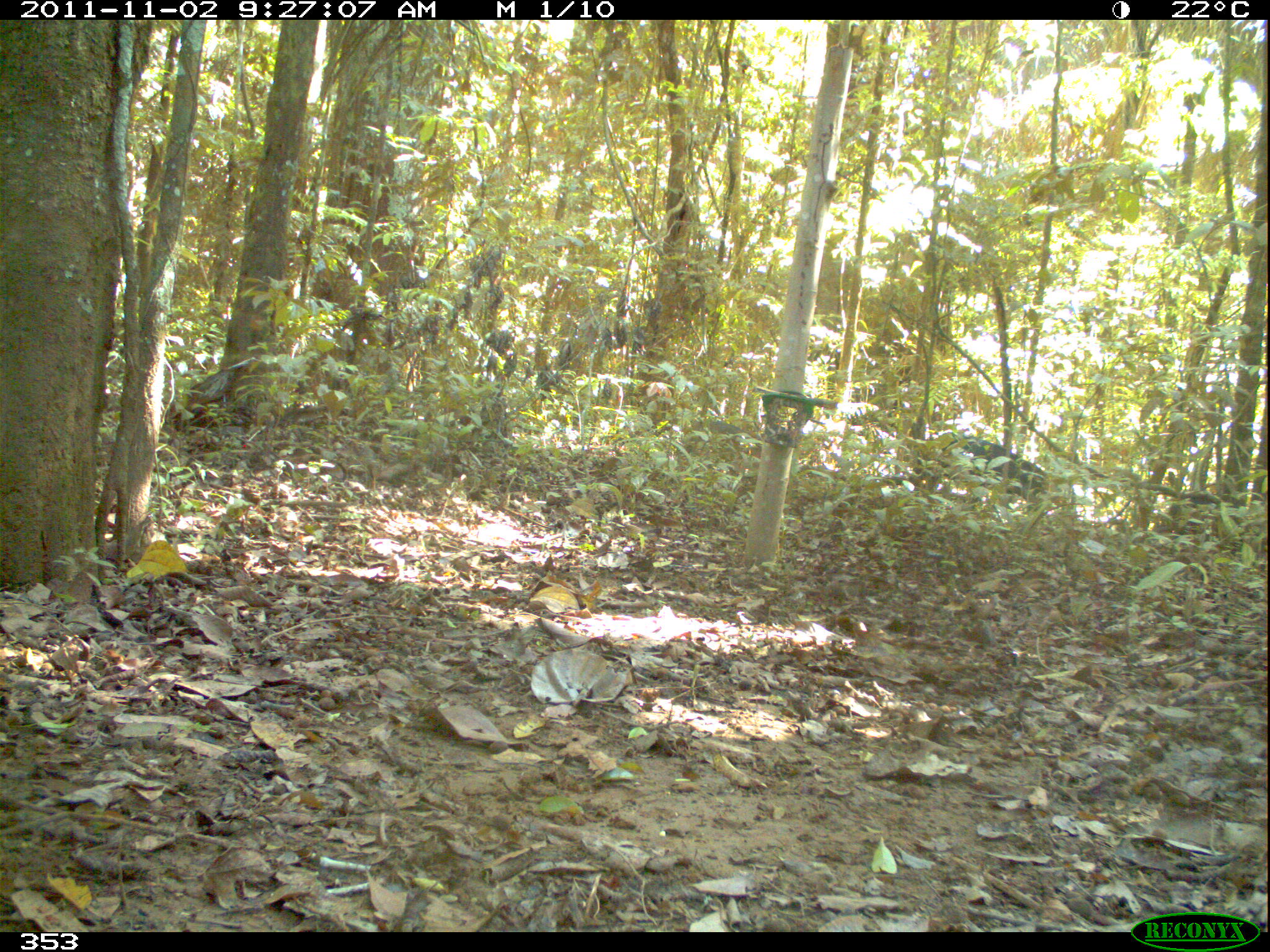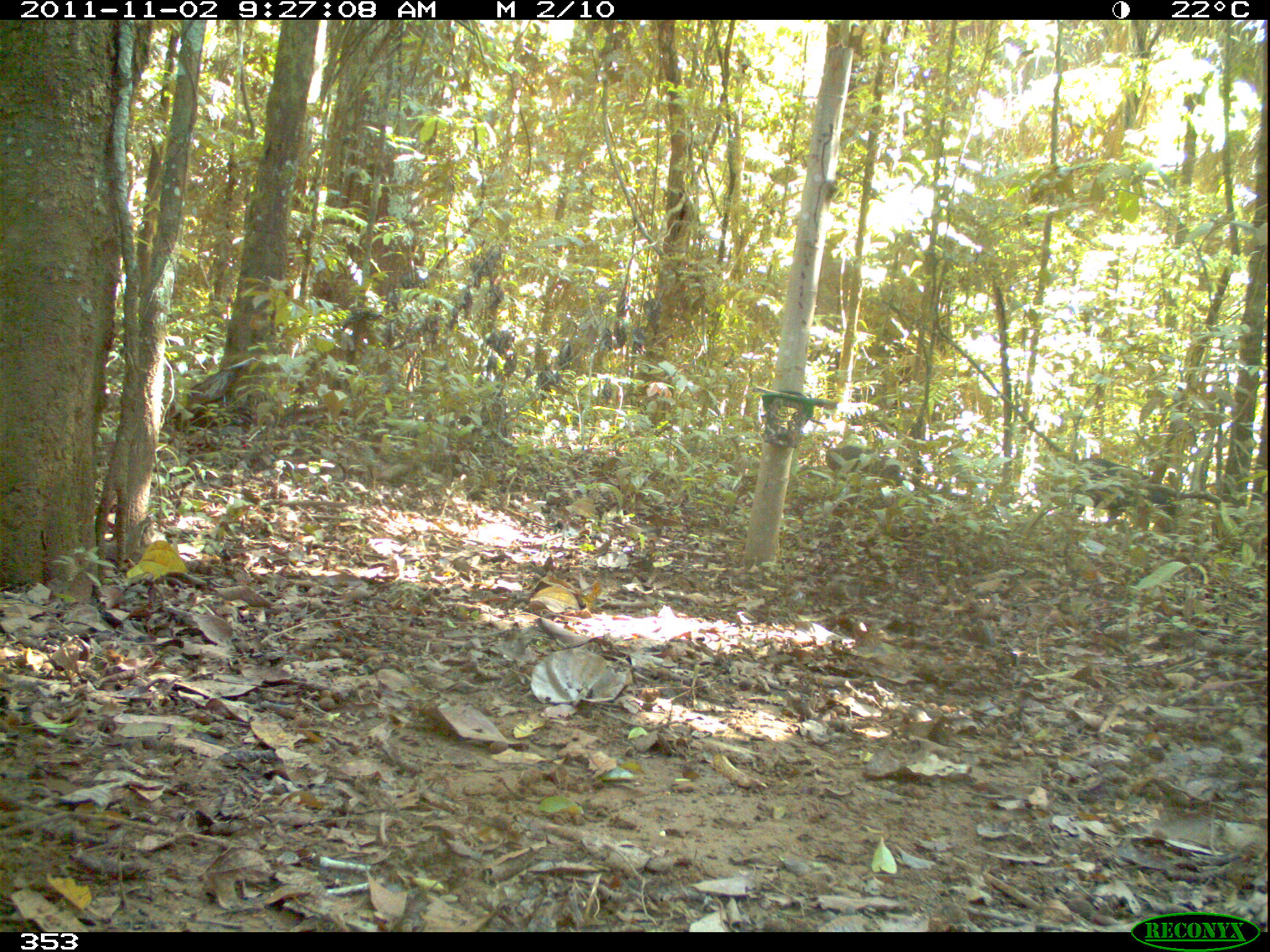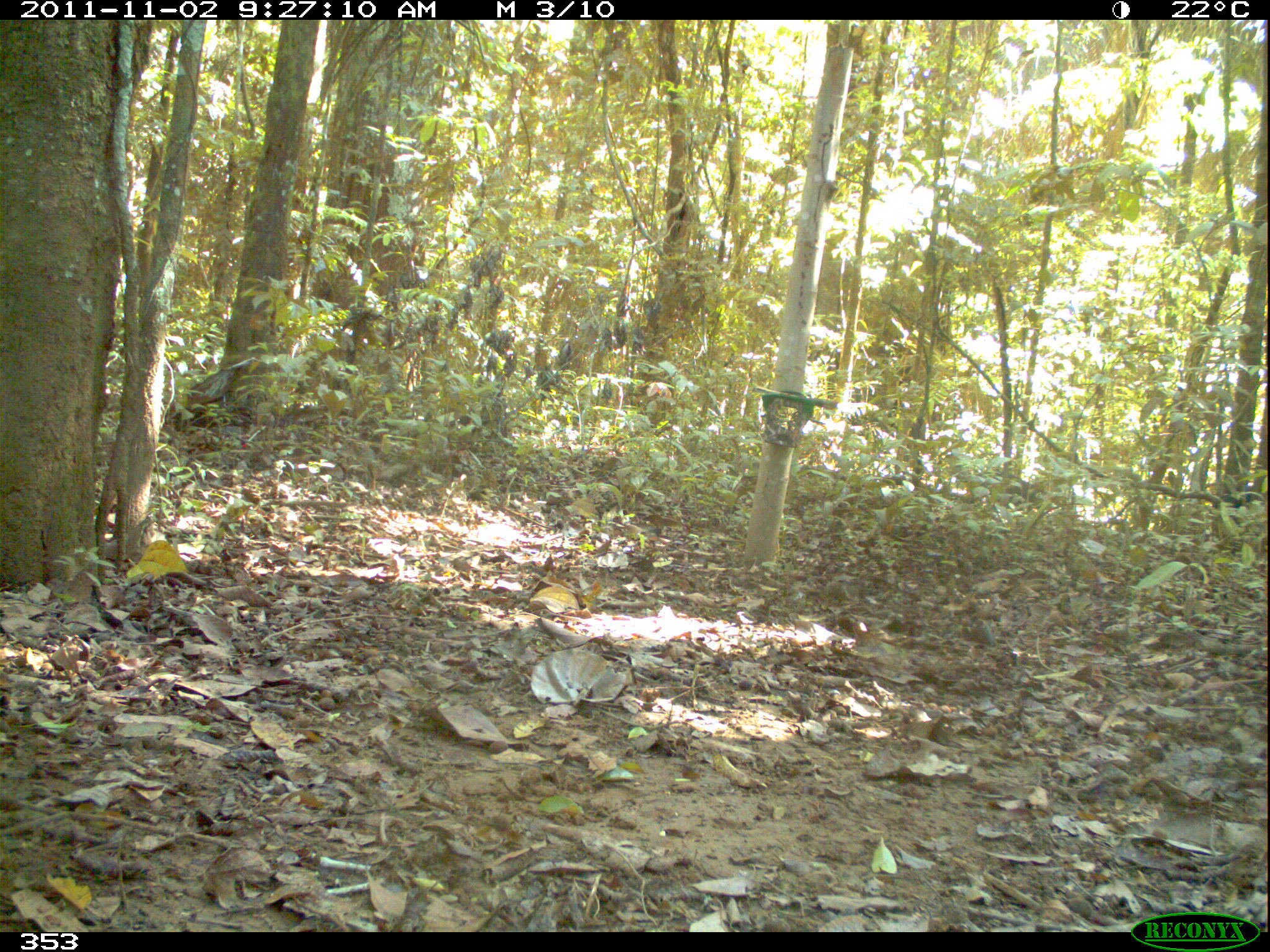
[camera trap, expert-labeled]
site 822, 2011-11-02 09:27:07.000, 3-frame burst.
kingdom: Animalia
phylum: Chordata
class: Mammalia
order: Artiodactyla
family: Tayassuidae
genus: Tayassu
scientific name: Tayassu pecari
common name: white-lipped peccary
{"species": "Tayassu pecari (white-lipped peccary)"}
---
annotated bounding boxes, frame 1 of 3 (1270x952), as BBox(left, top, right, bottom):
tayassu pecari: BBox(914, 431, 1048, 502)